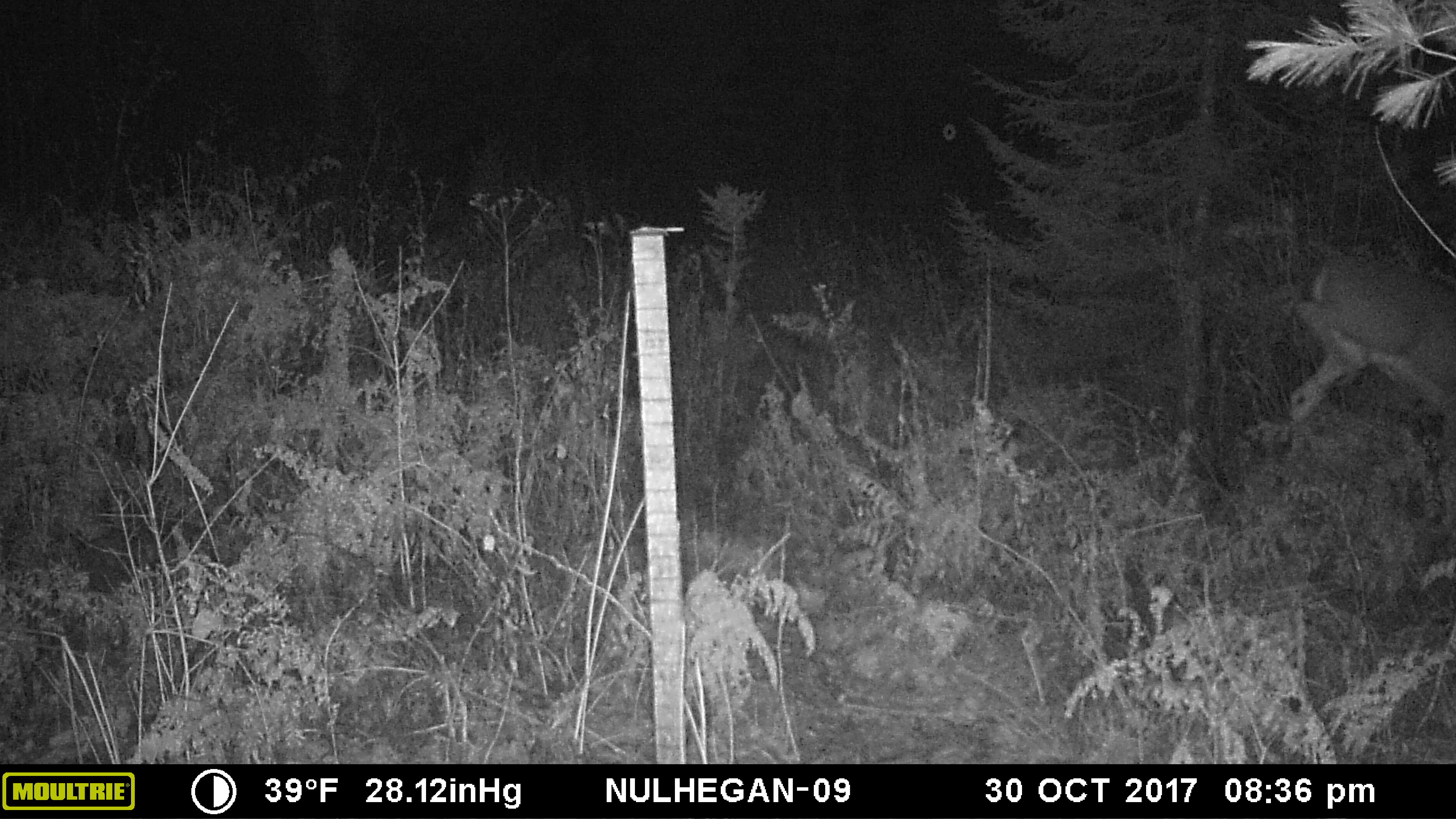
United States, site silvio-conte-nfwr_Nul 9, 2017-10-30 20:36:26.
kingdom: Animalia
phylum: Chordata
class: Mammalia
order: Artiodactyla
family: Cervidae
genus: Odocoileus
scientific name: Odocoileus virginianus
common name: white-tailed deer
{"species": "white-tailed deer (Odocoileus virginianus)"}